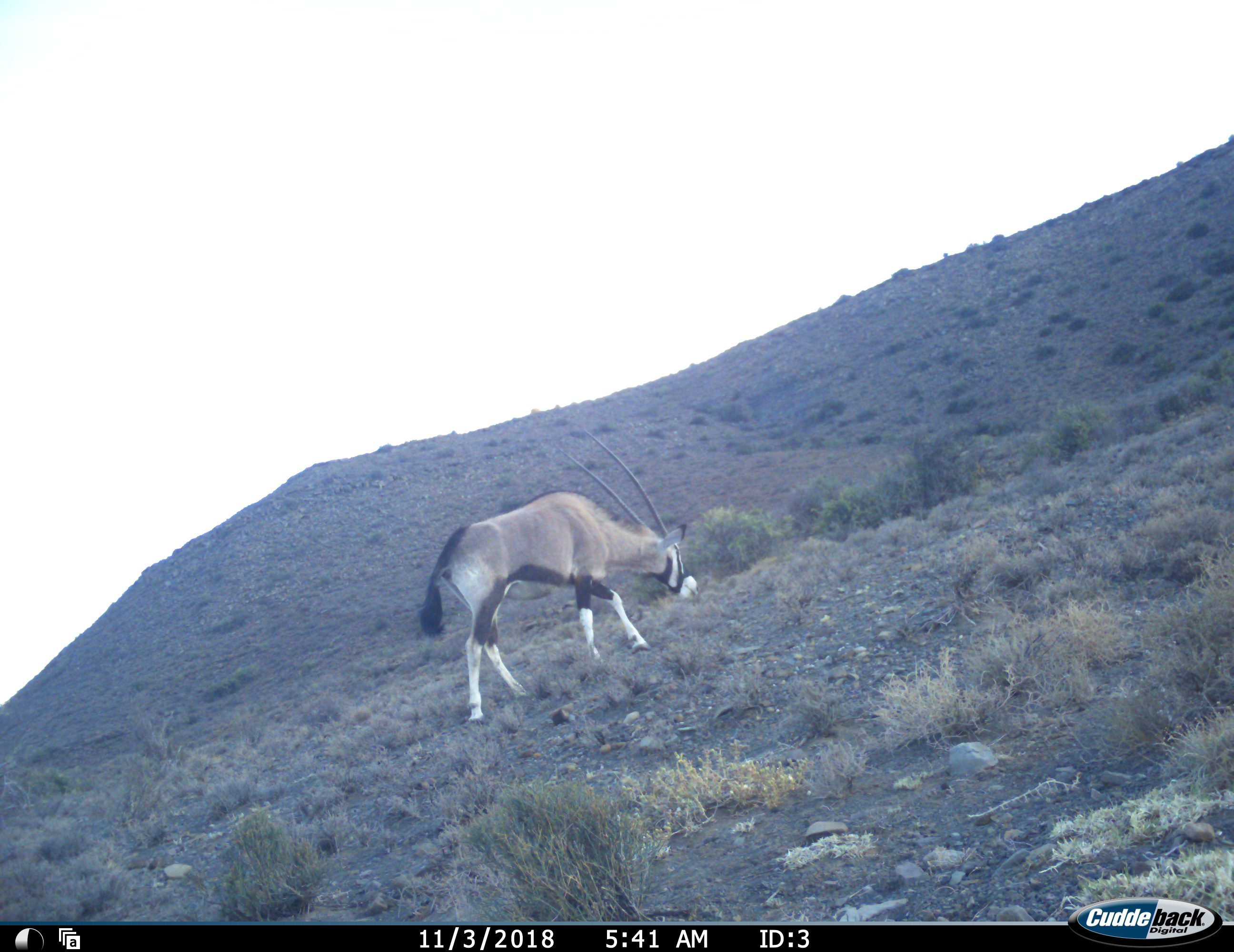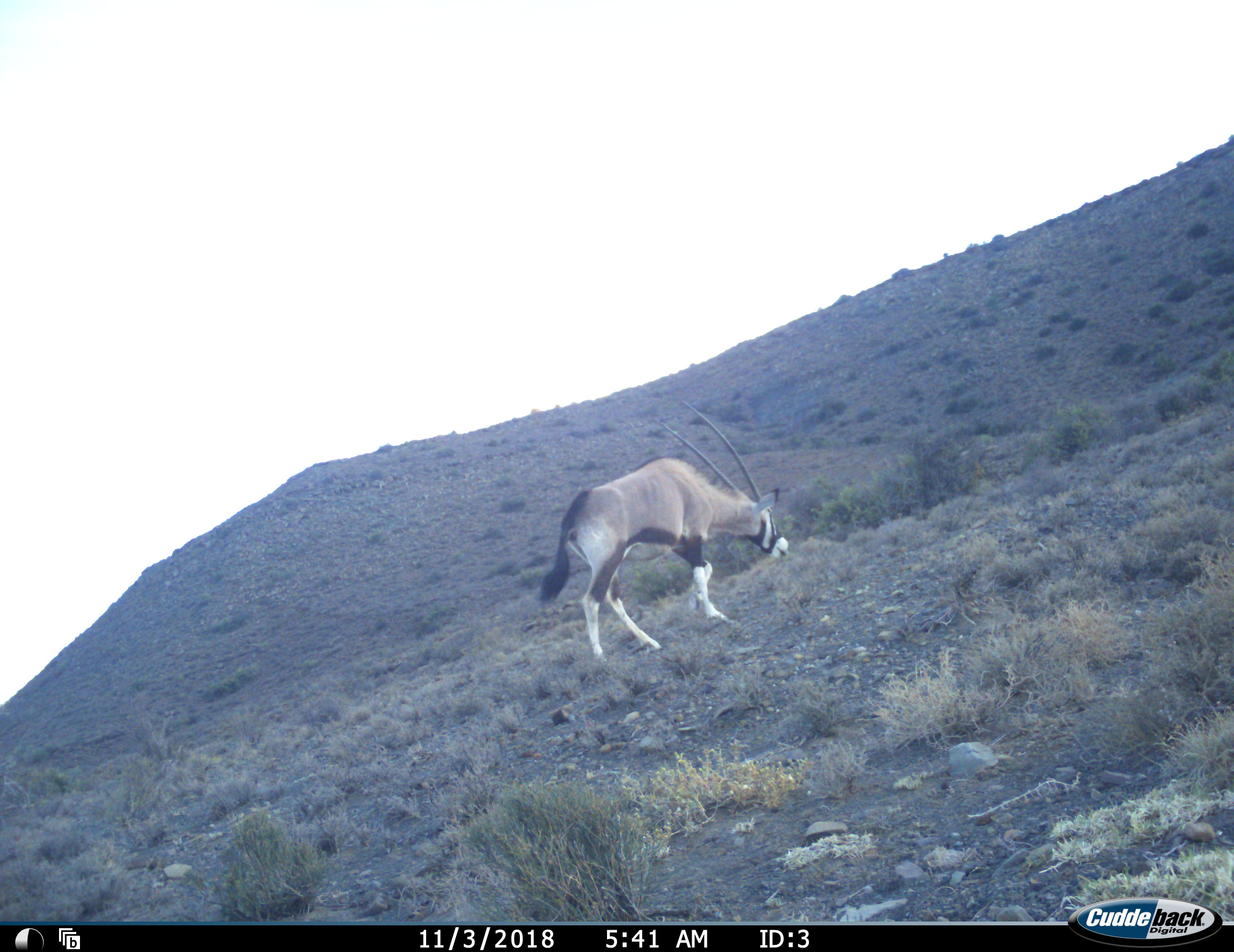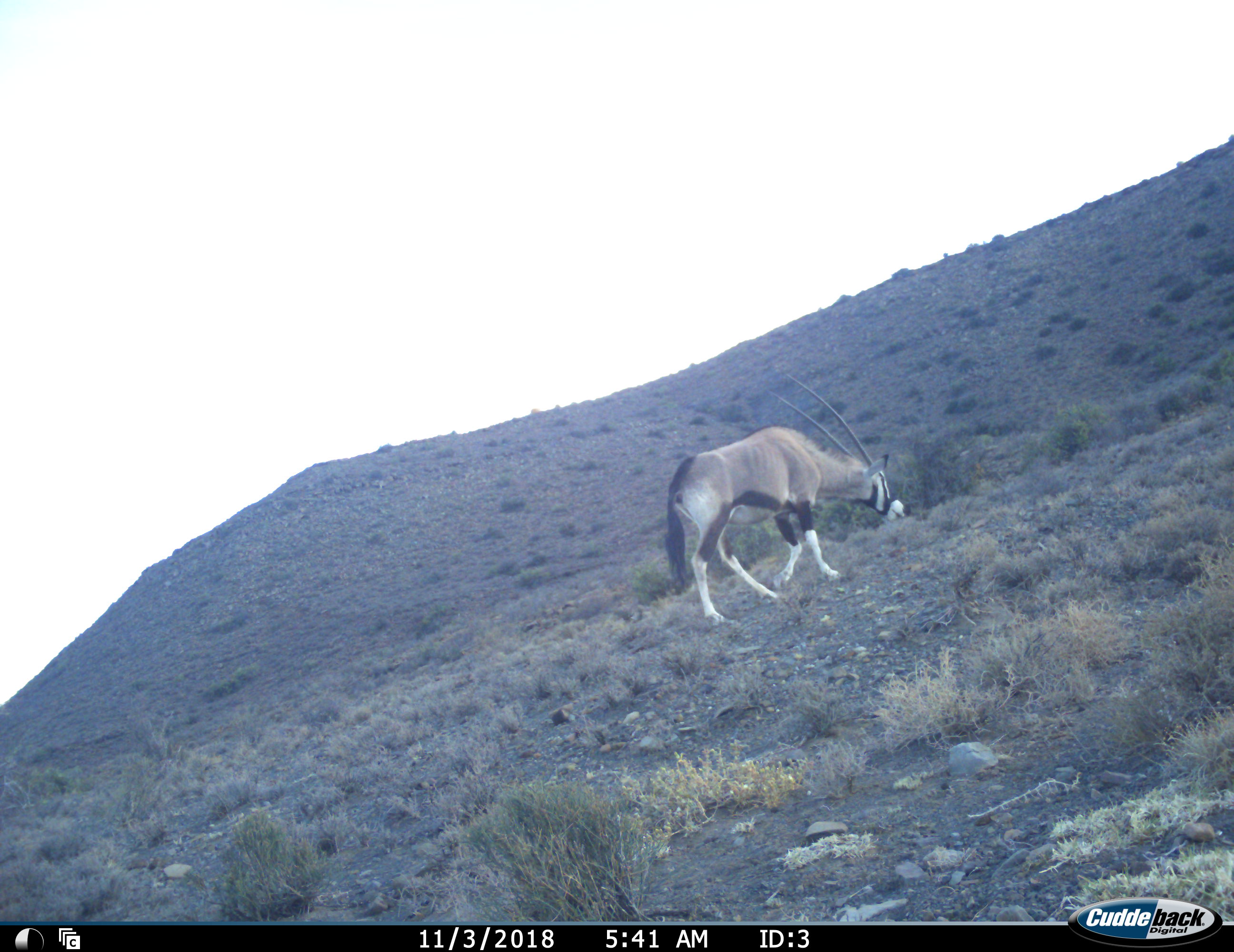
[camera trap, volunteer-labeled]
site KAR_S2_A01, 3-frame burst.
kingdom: Animalia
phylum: Chordata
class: Mammalia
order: Artiodactyla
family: Bovidae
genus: Oryx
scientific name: Oryx gazella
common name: gemsbok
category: oryx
Oryx (gemsbok) (Oryx gazella), count 1. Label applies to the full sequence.